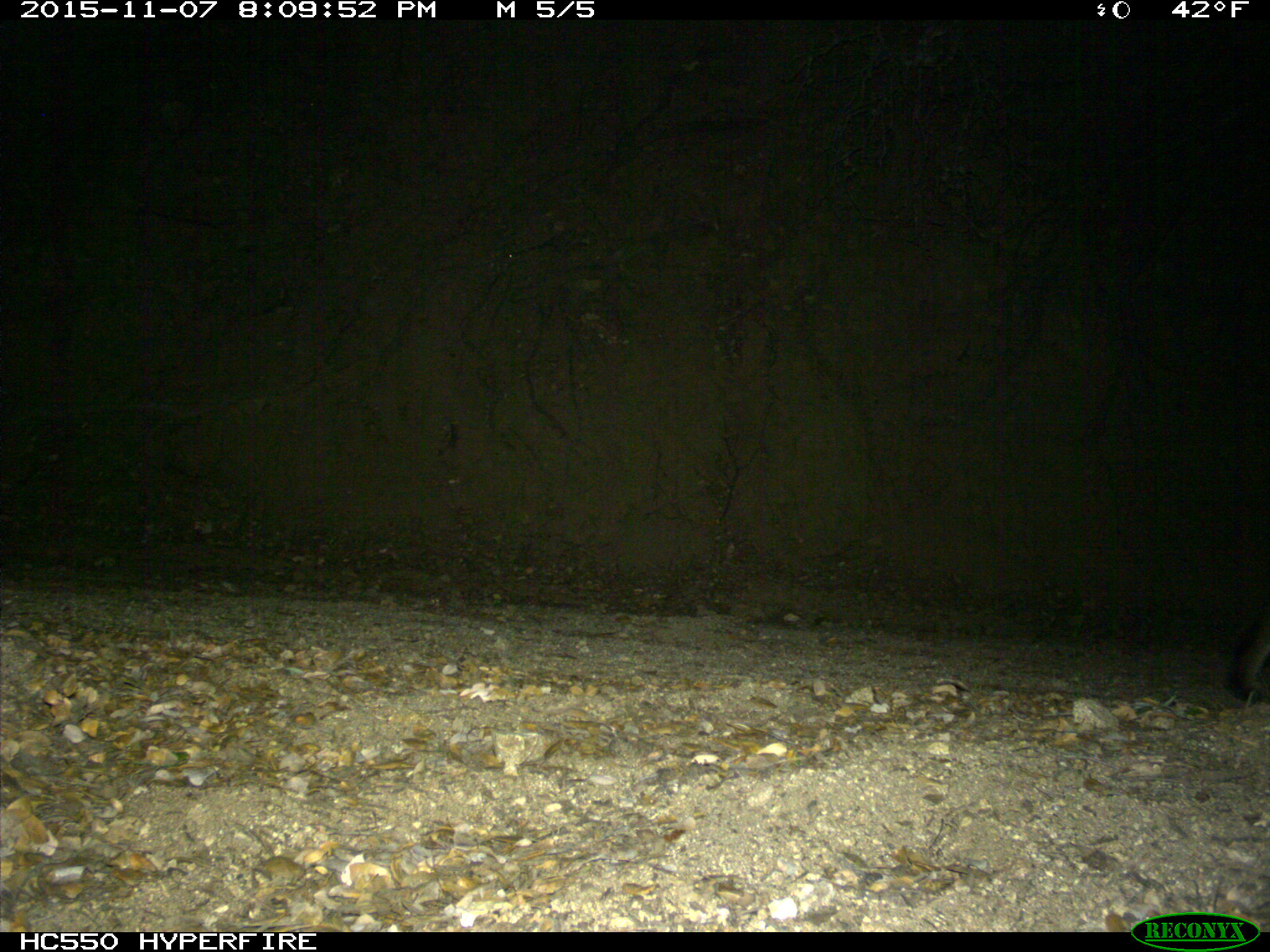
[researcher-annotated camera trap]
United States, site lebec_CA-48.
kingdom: Animalia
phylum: Chordata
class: Mammalia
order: Carnivora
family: Felidae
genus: Lynx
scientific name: Lynx rufus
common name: bobcat